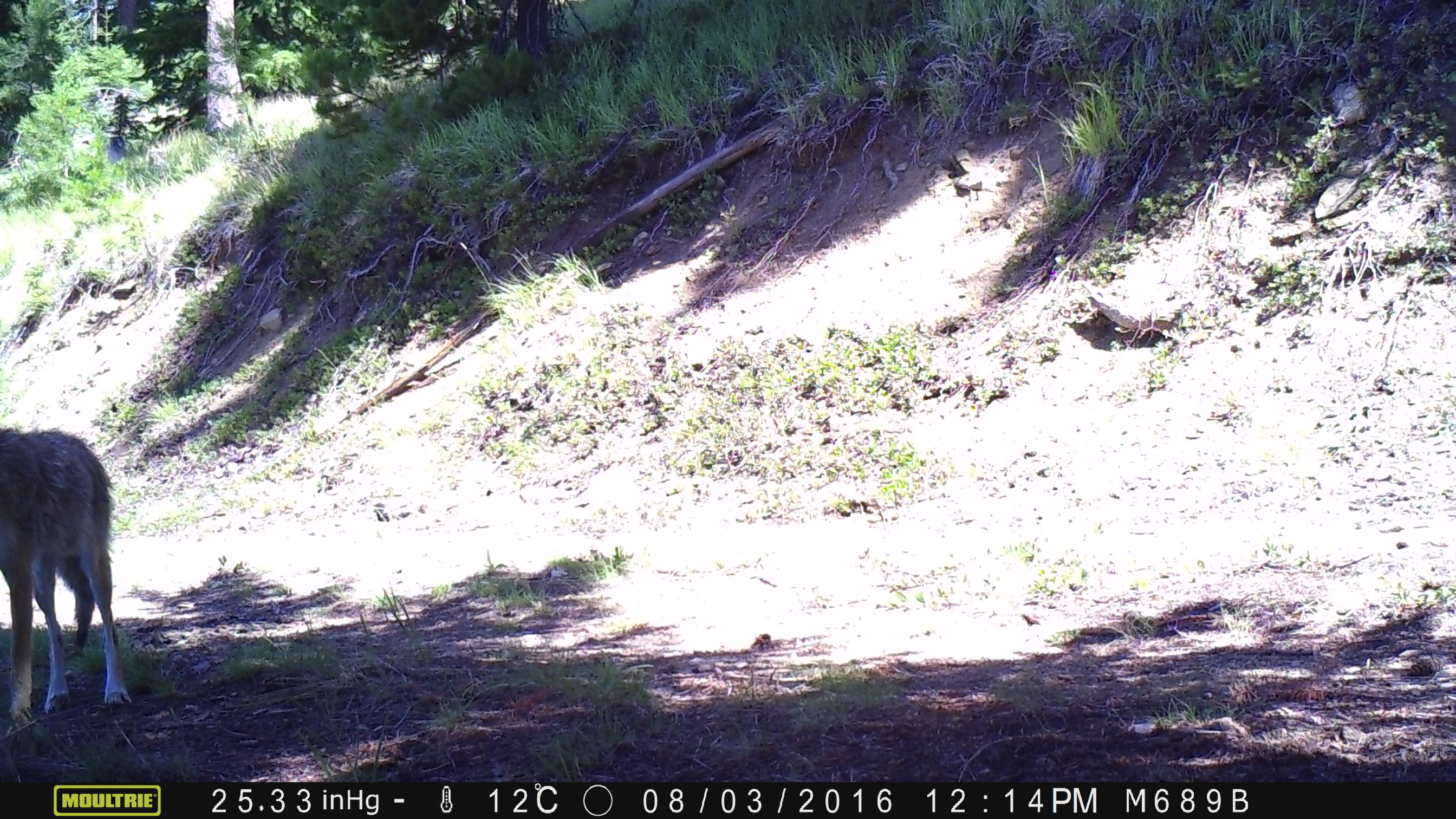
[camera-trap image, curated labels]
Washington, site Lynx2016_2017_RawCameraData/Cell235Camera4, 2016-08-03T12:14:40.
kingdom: Animalia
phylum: Chordata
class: Mammalia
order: Carnivora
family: Canidae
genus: Canis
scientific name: Canis latrans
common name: coyote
Canis latrans (coyote). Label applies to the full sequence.